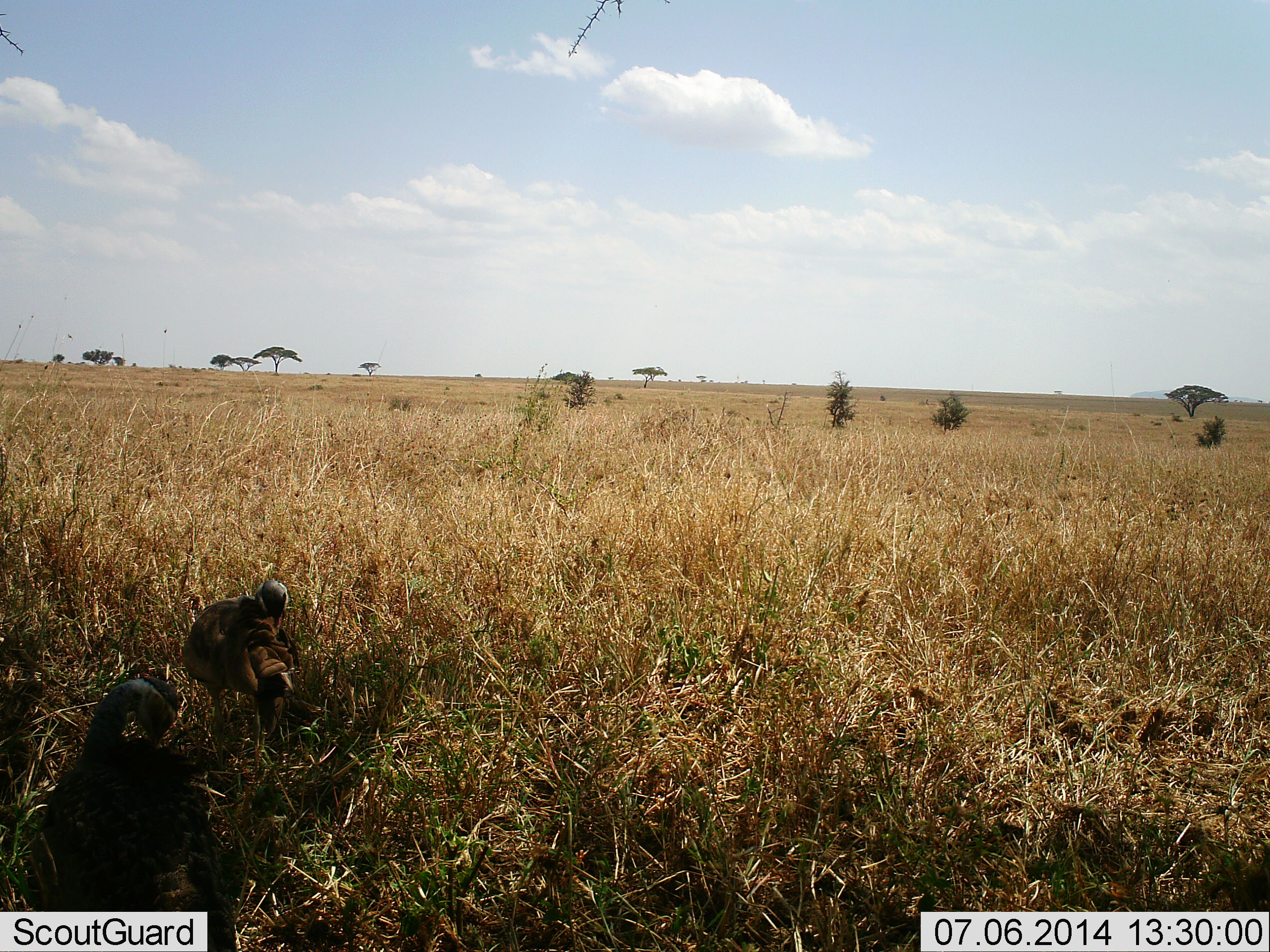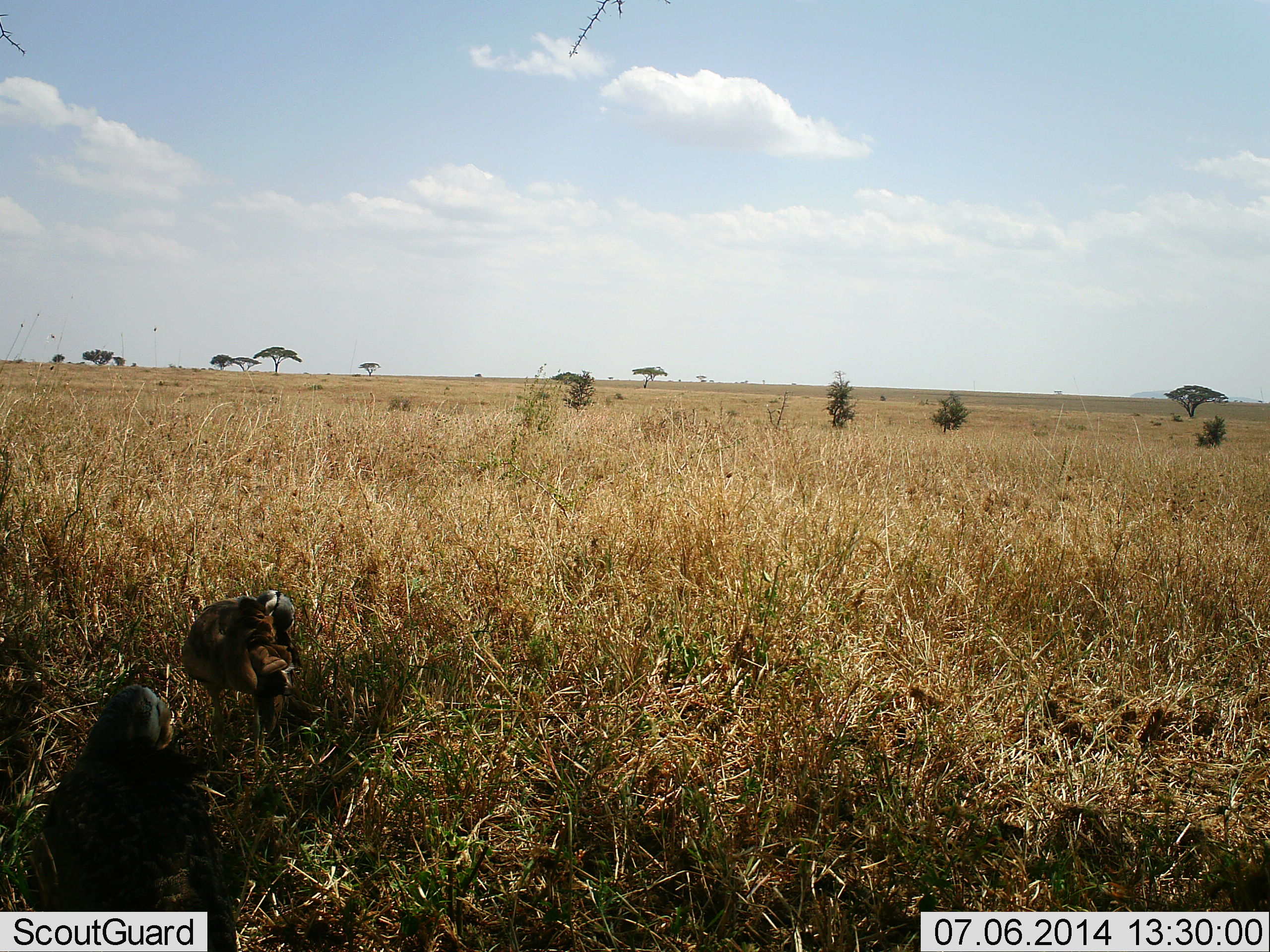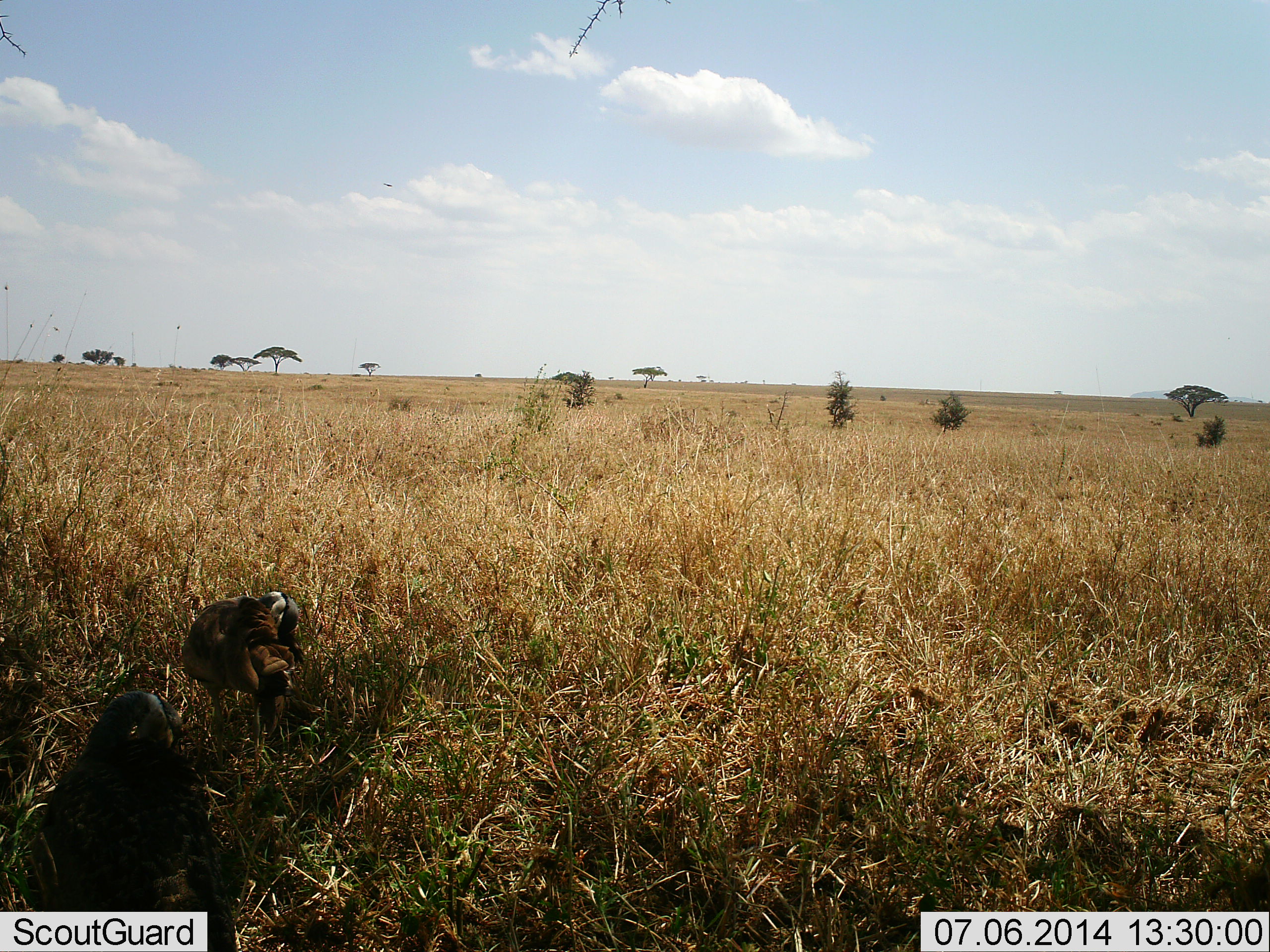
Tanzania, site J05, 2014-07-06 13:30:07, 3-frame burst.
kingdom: Animalia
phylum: Chordata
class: Aves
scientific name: Aves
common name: bird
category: otherbird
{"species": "otherbird (bird) (Aves)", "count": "2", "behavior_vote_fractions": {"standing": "60%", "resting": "30%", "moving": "20%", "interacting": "0%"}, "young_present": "0%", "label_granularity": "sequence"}